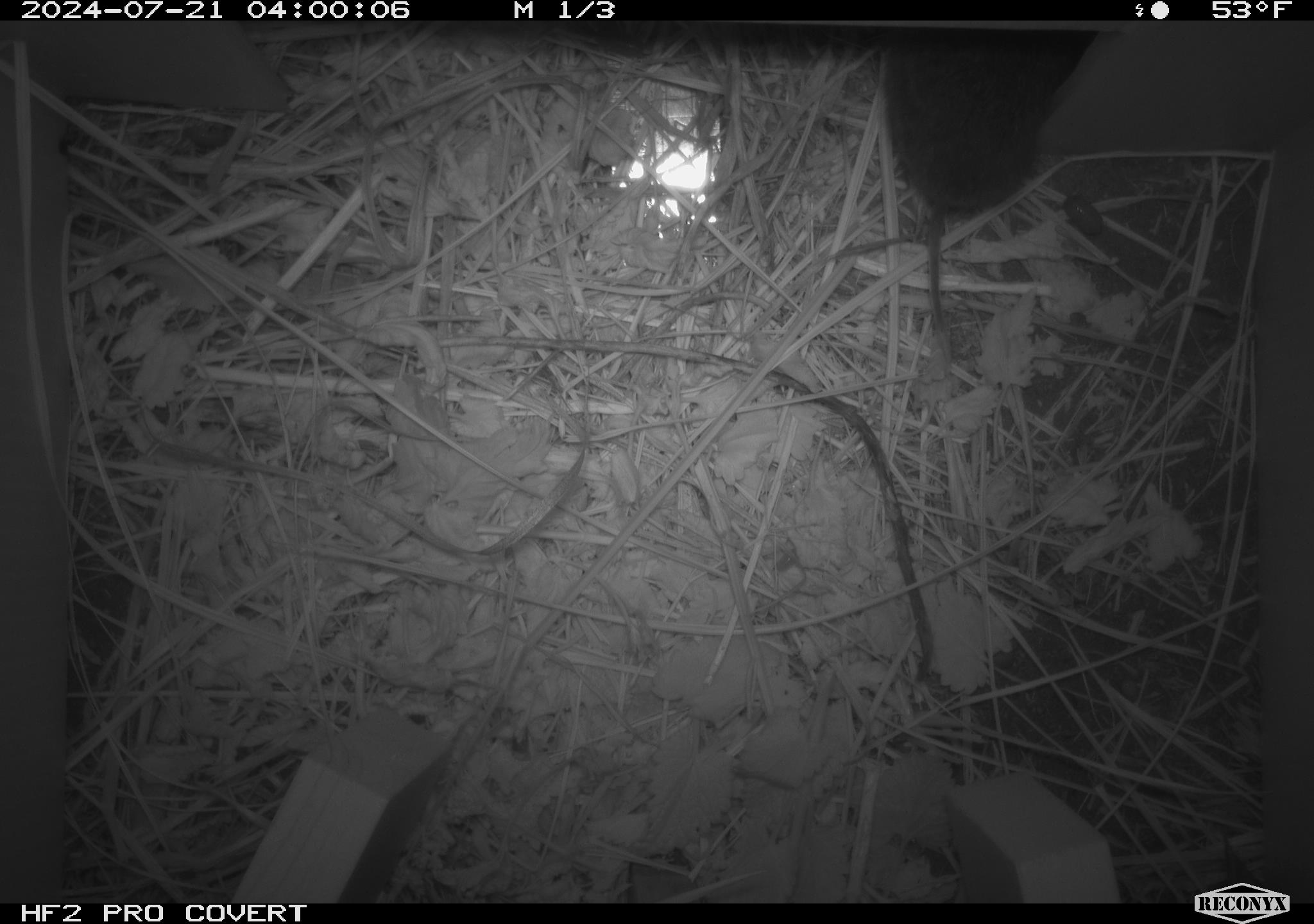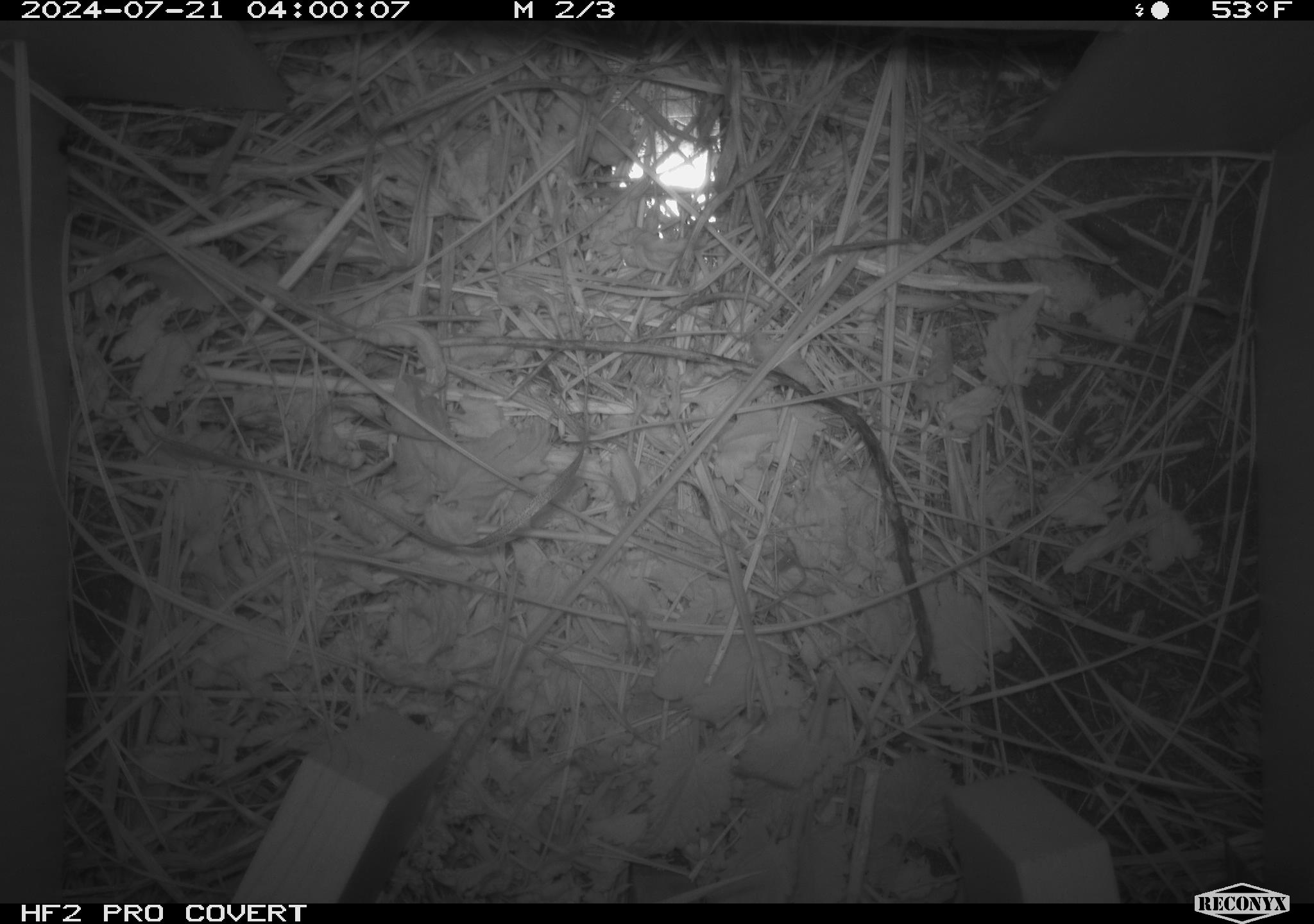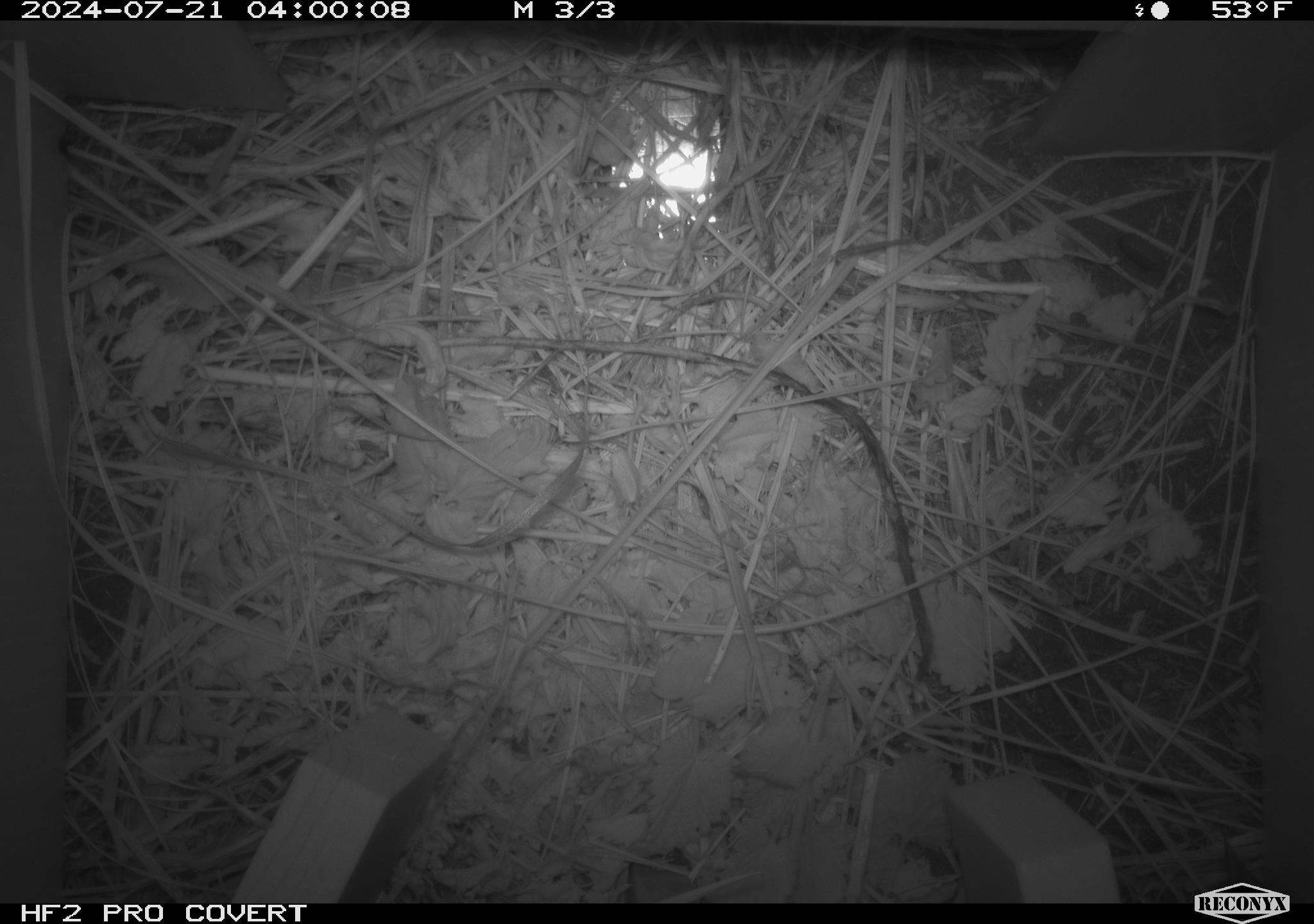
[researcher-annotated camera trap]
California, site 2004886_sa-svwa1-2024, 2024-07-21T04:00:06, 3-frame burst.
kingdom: Animalia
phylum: Chordata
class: Mammalia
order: Rodentia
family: Cricetidae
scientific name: Arvicolinae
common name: voles, lemmings, and muskrats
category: arvicolinae subfamily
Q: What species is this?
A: Arvicolinae subfamily (voles, lemmings, and muskrats) (Arvicolinae).